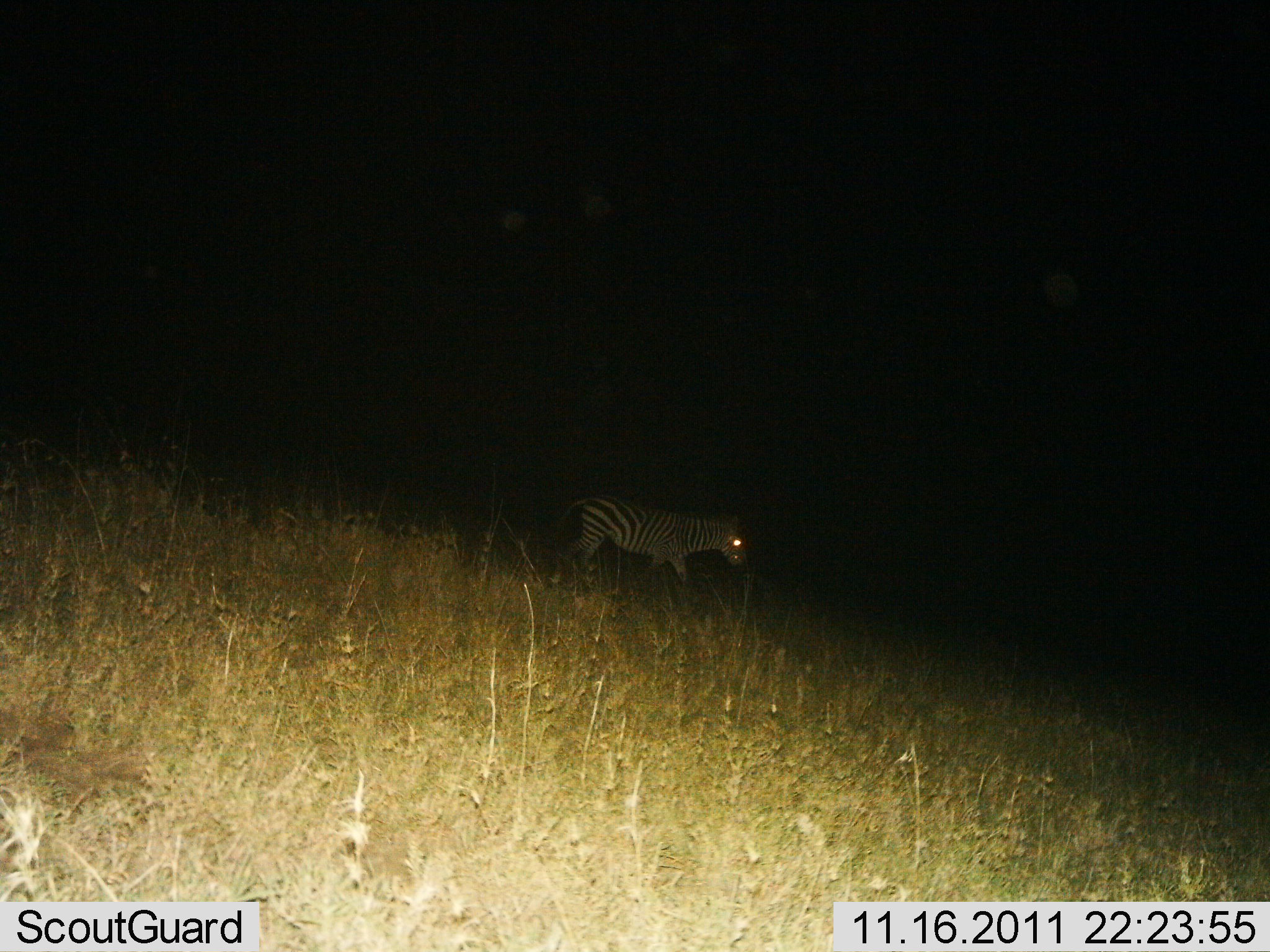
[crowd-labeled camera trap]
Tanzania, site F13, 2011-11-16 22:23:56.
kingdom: Animalia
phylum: Chordata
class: Mammalia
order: Perissodactyla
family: Equidae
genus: Equus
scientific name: Equus quagga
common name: plains zebra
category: zebra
Zebra (plains zebra) (Equus quagga), count 1. Behavior (volunteer vote fractions): standing 50%, resting 0%, moving 60%, interacting 0%. Young present (vote fraction): 0%. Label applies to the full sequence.